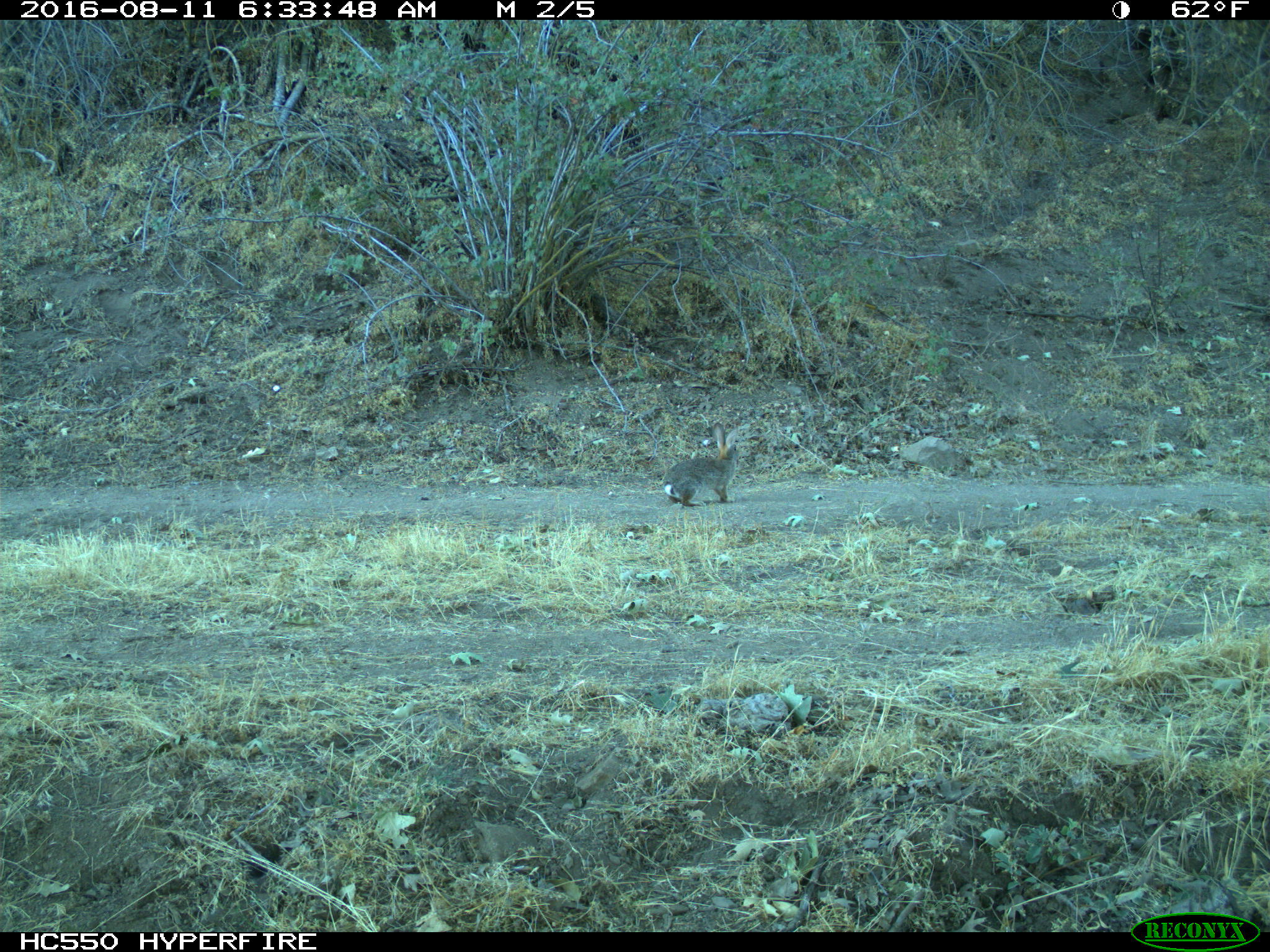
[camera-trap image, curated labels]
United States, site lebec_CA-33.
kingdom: Animalia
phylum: Chordata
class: Mammalia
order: Lagomorpha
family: Leporidae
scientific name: Leporidae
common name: rabbits and hares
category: unidentified rabbit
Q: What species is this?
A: Unidentified rabbit (rabbits and hares) (Leporidae).